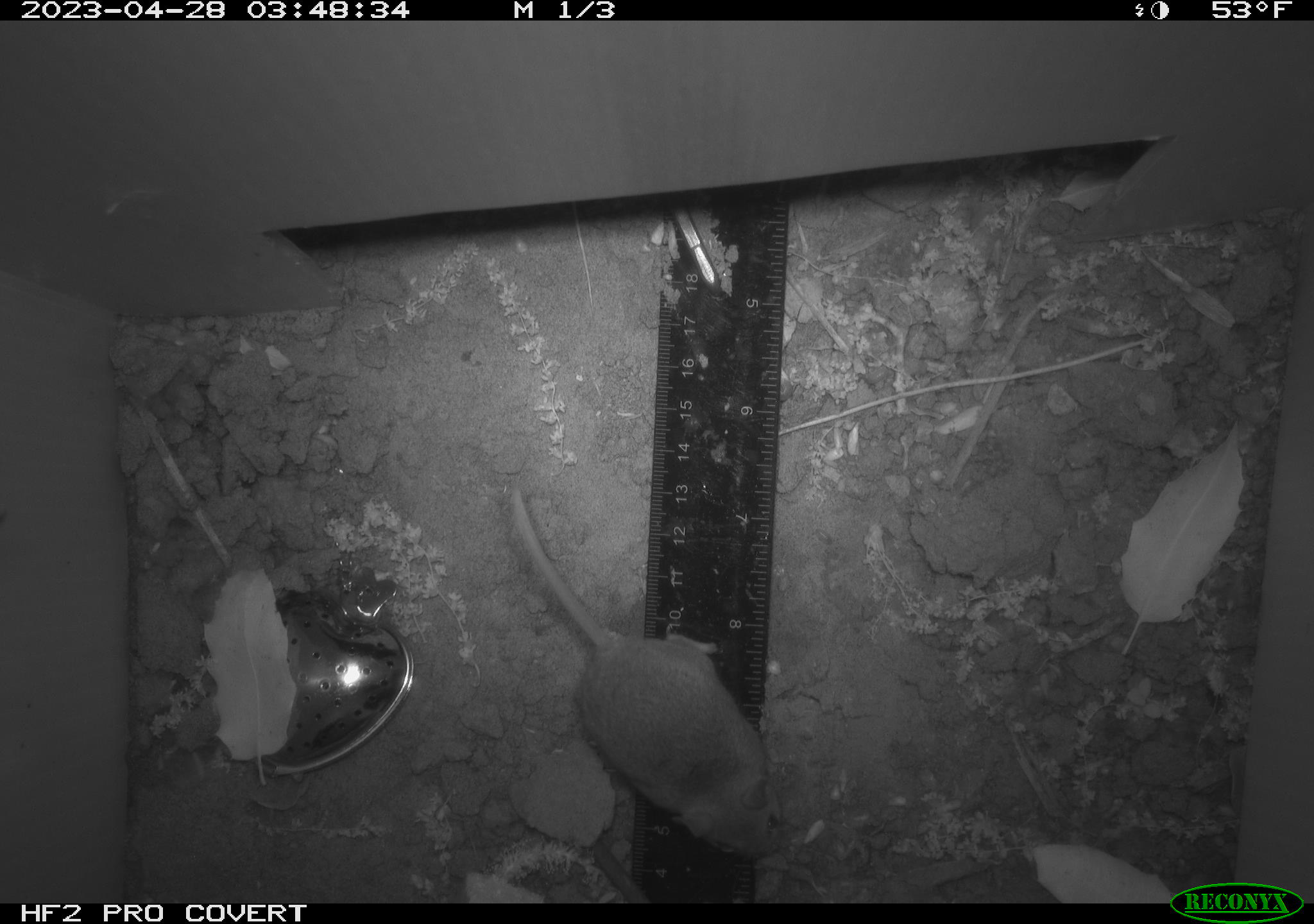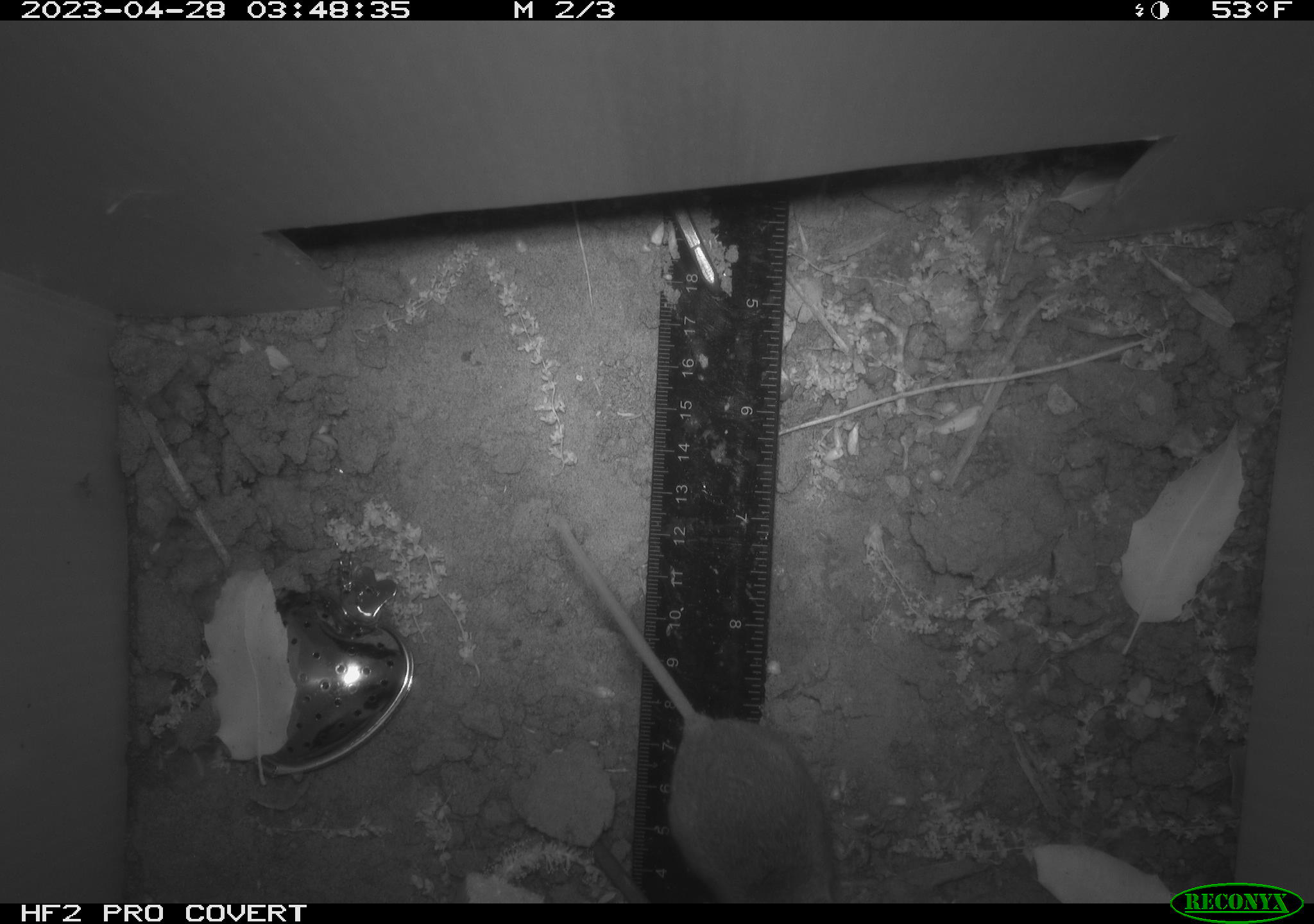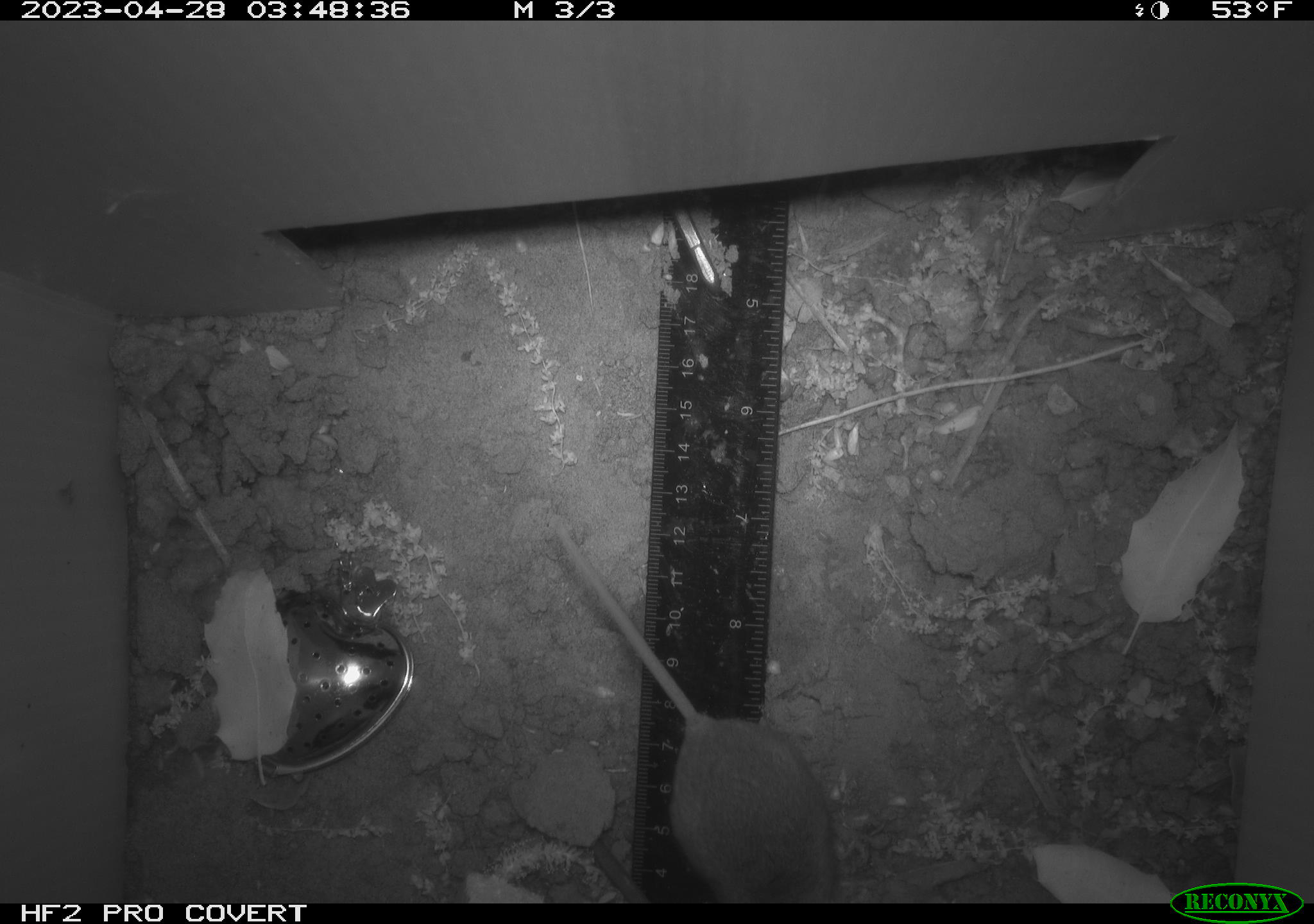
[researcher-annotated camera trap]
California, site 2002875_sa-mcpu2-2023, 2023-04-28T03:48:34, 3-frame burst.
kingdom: Animalia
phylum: Chordata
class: Mammalia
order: Rodentia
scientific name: Rodentia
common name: mouse species